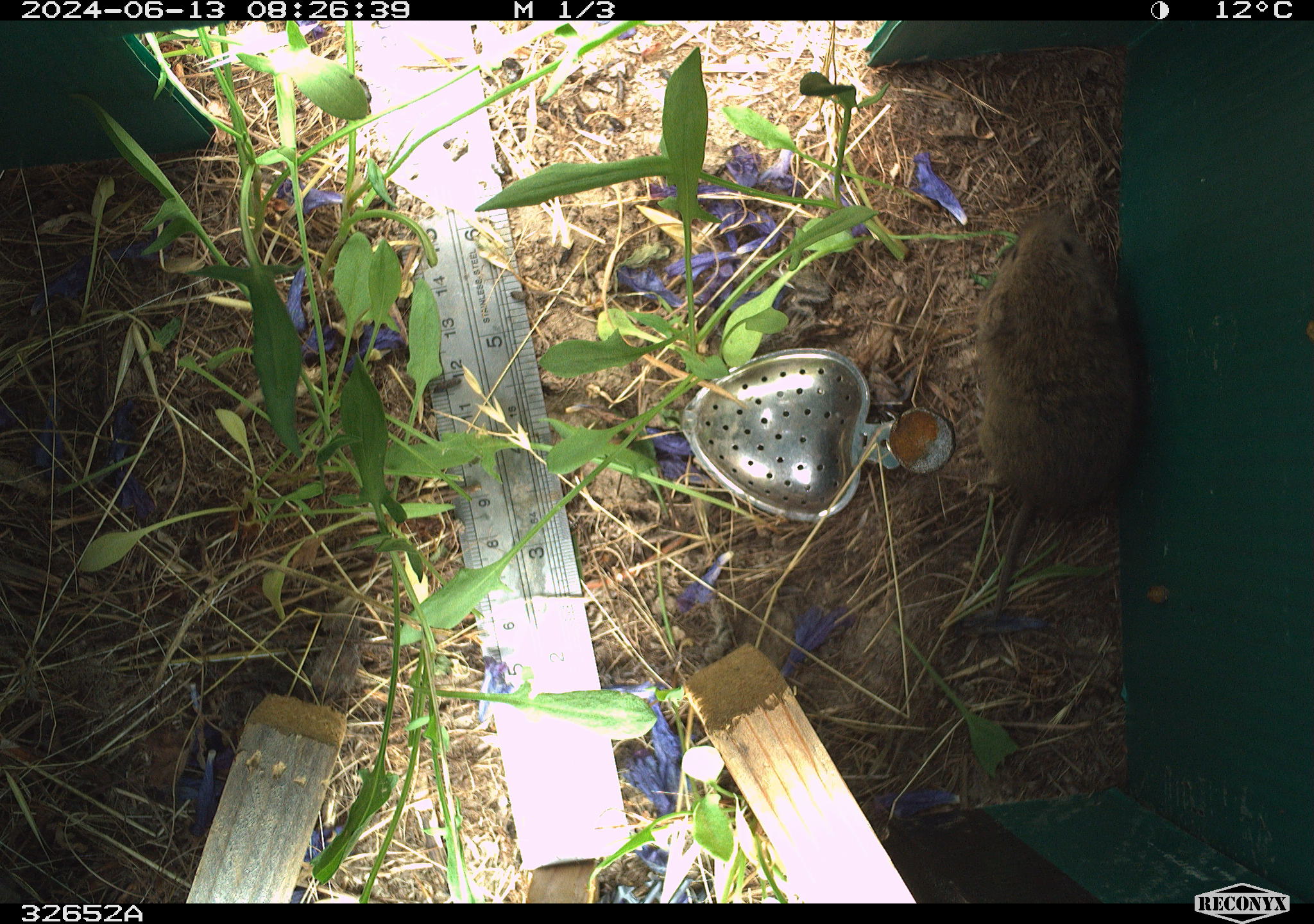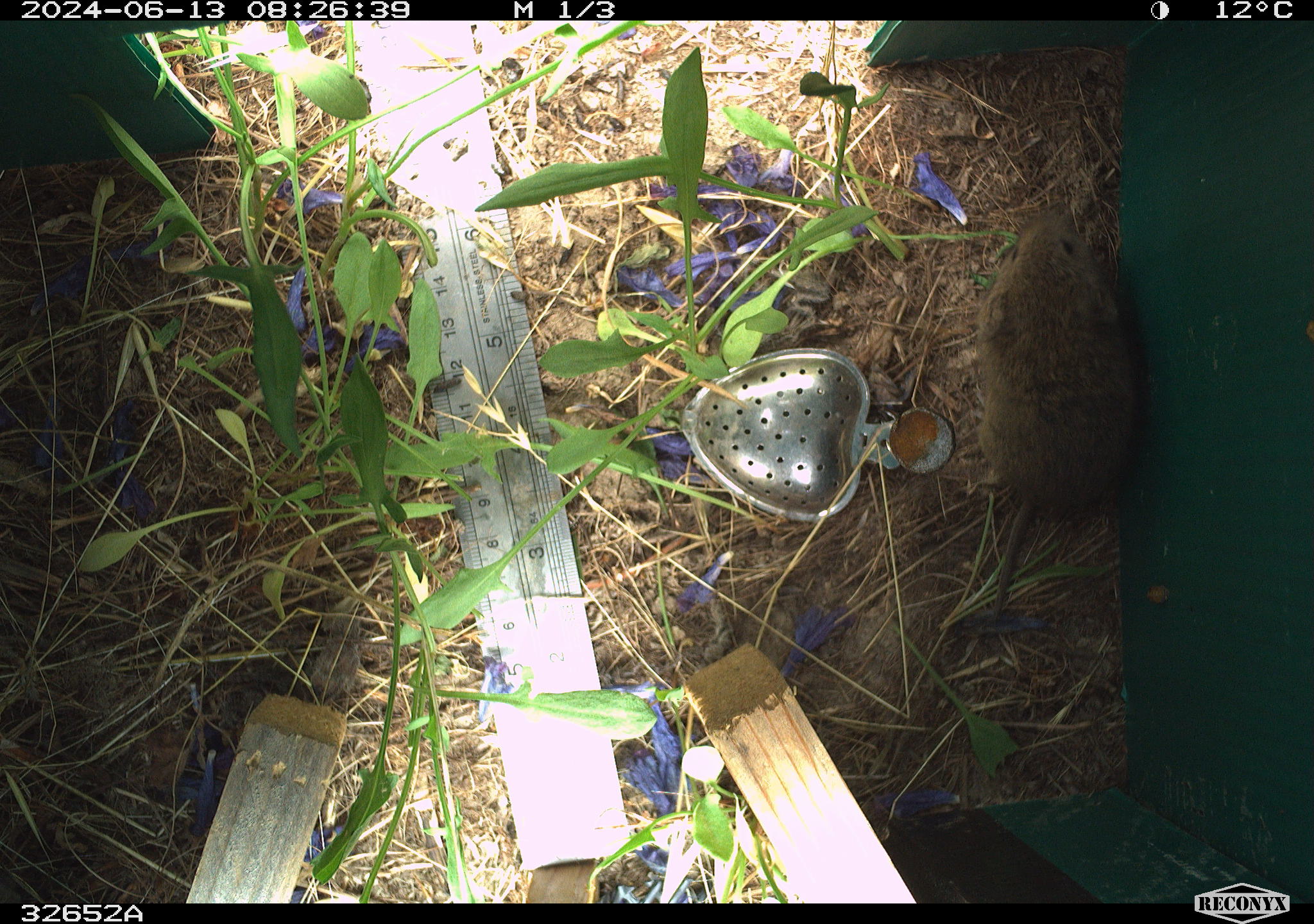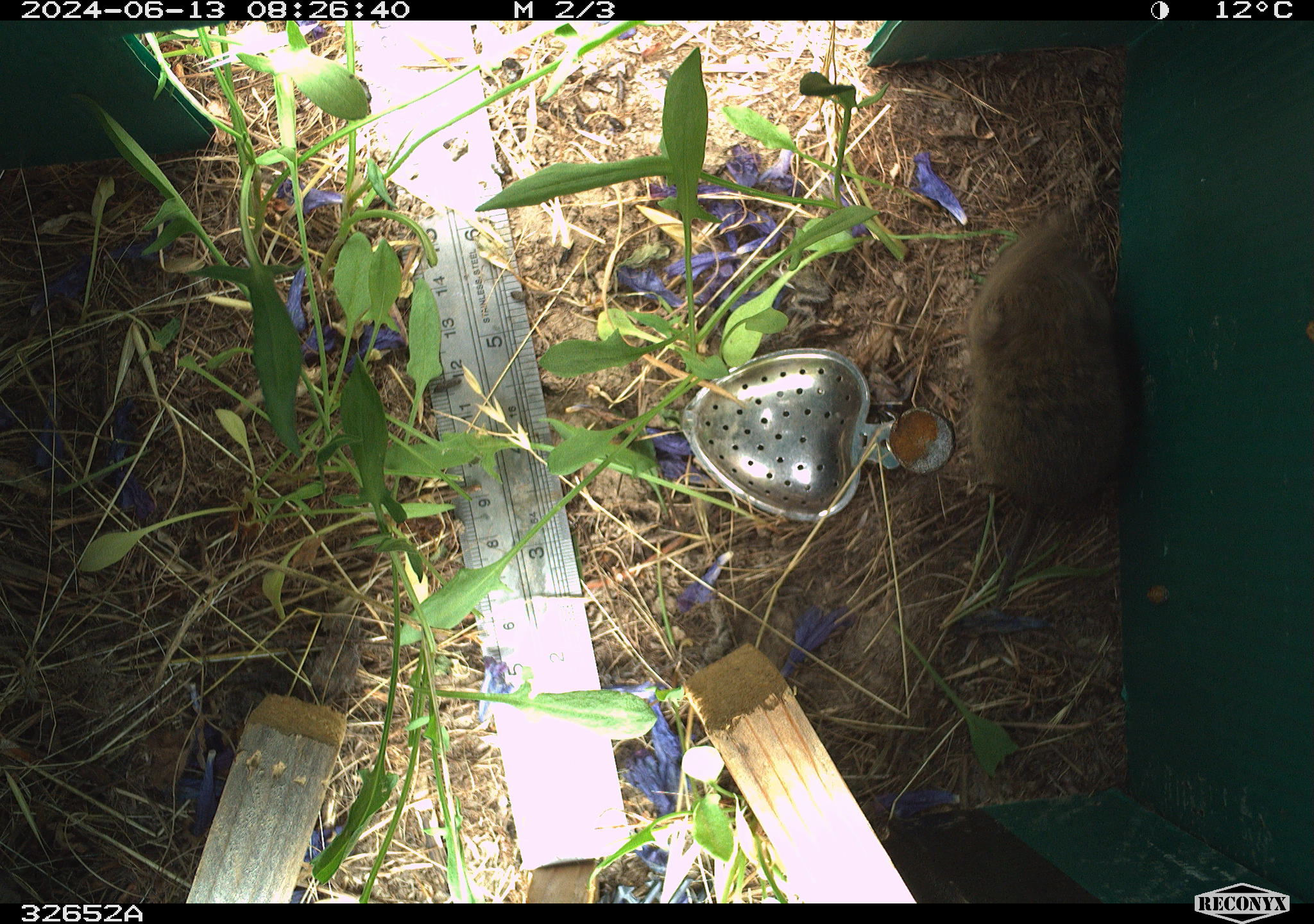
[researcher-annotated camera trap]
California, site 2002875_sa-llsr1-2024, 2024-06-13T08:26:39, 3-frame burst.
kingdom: Animalia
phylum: Chordata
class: Mammalia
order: Rodentia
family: Cricetidae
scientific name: Arvicolinae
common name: voles, lemmings, and muskrats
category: arvicolinae subfamily